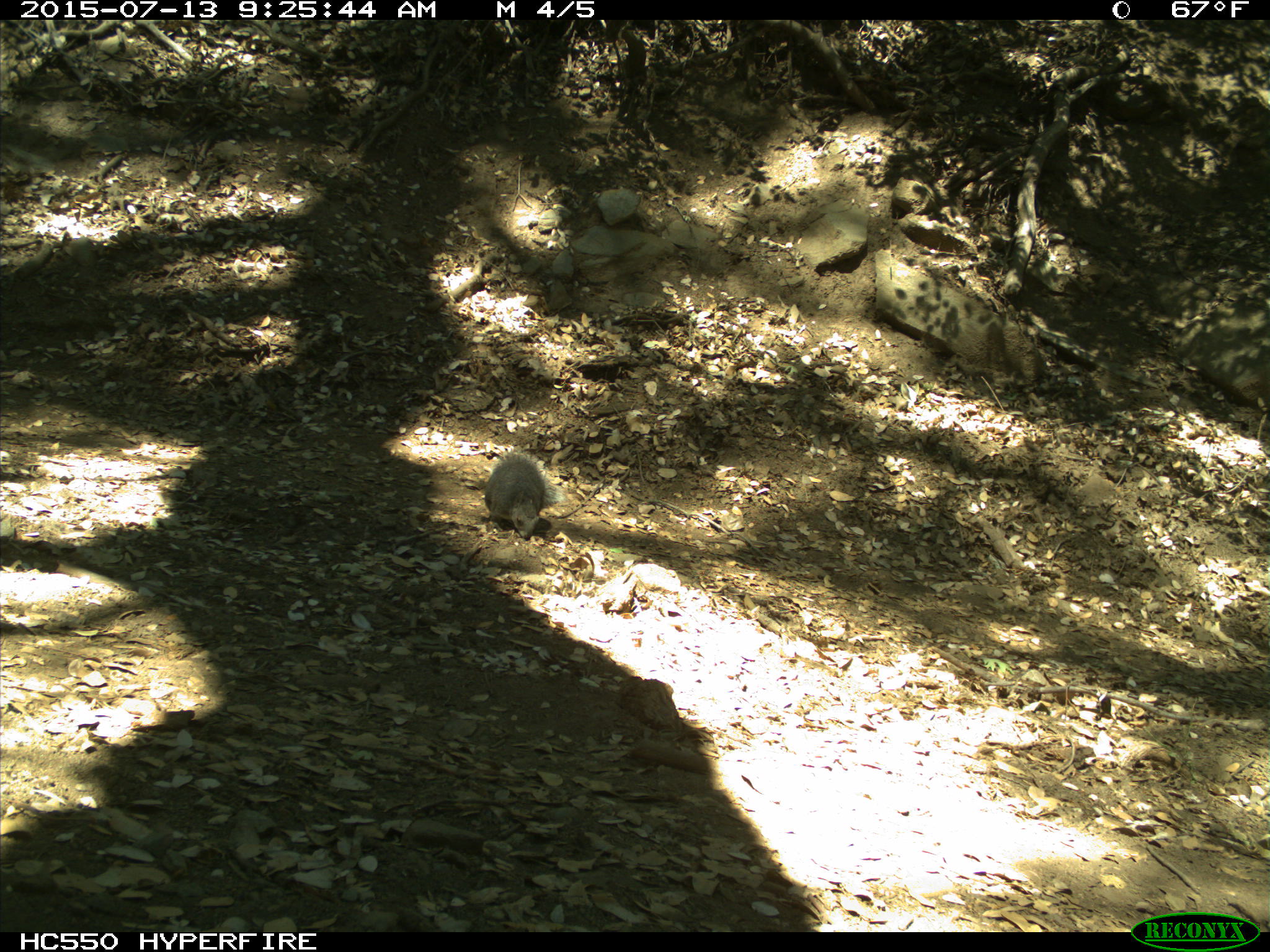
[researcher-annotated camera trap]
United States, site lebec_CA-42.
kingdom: Animalia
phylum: Chordata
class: Mammalia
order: Rodentia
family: Sciuridae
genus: Sciurus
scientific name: Sciurus carolinensis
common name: eastern gray squirrel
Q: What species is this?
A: Sciurus carolinensis (eastern gray squirrel).